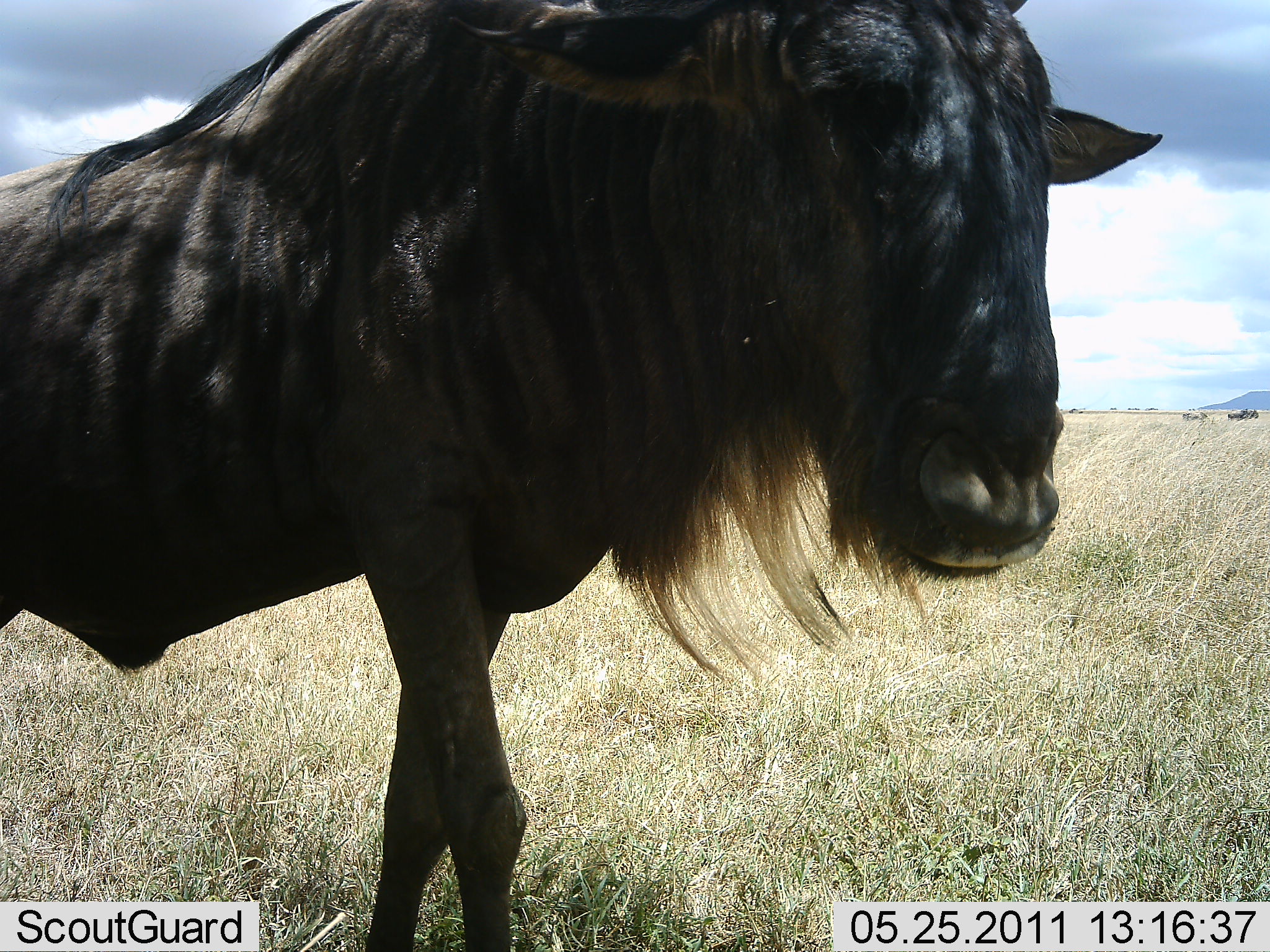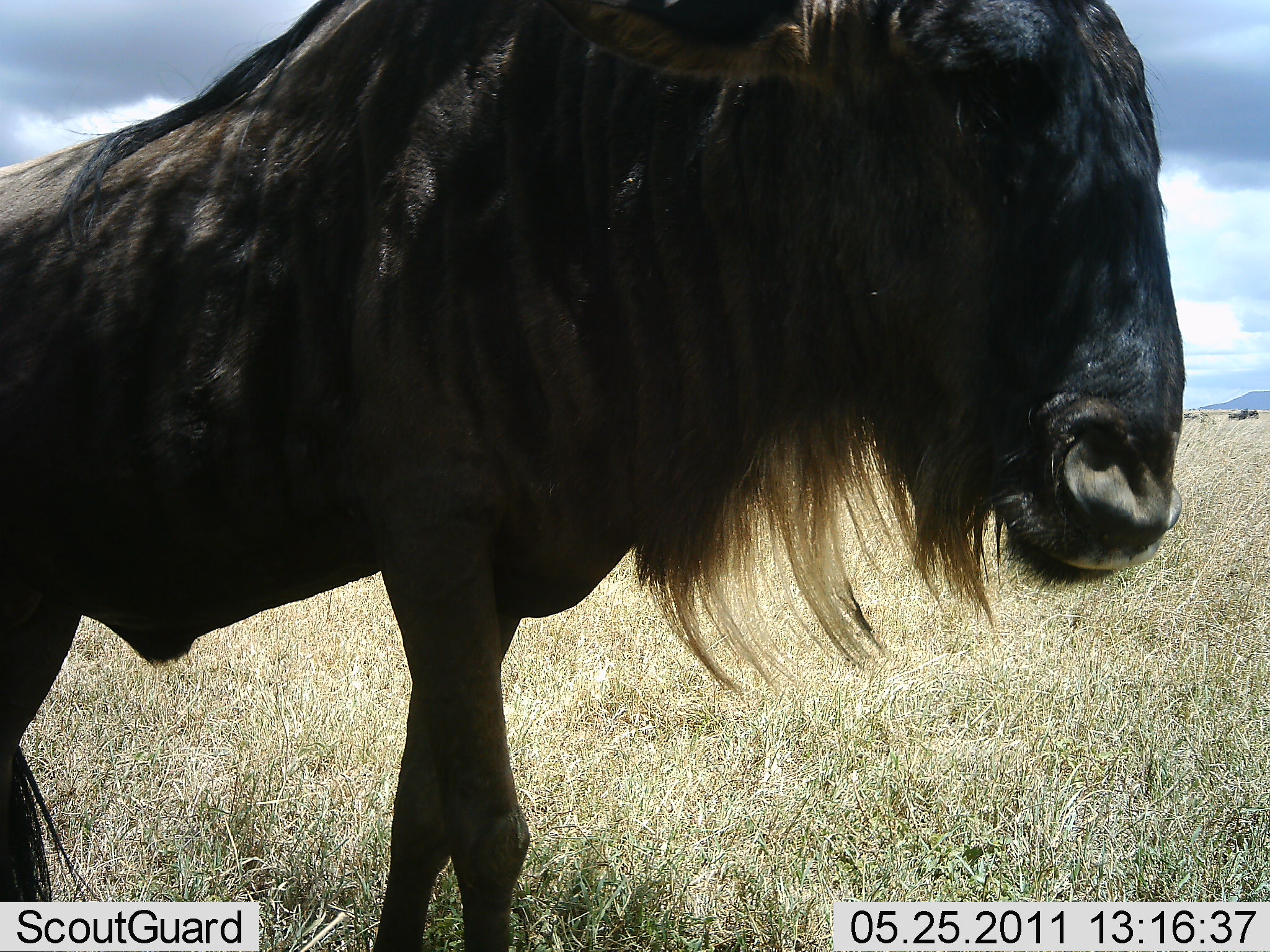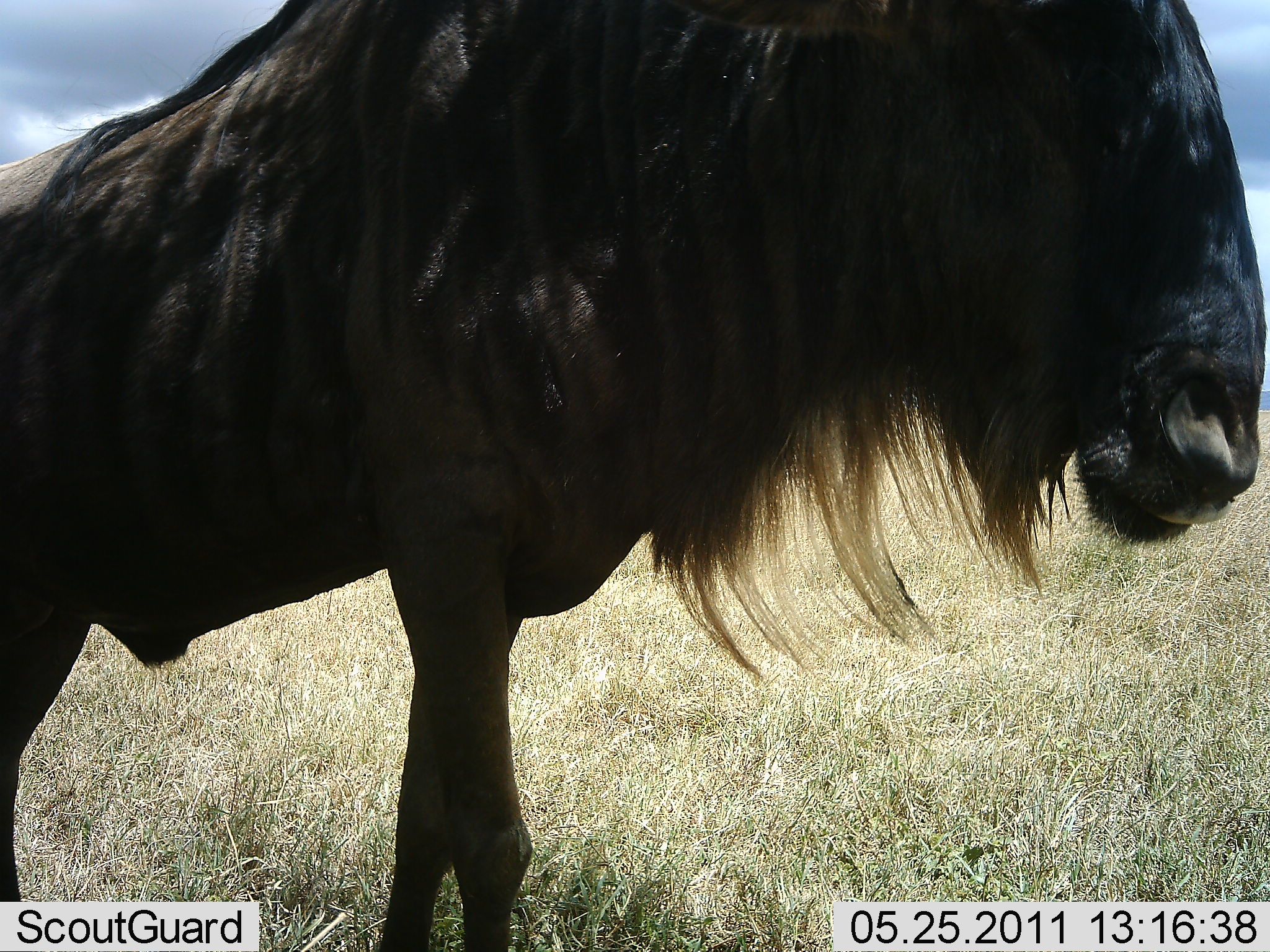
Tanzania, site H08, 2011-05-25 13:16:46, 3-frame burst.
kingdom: Animalia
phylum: Chordata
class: Mammalia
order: Artiodactyla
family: Bovidae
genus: Connochaetes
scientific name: Connochaetes taurinus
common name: blue wildebeest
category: wildebeest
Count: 1.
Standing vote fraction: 36%.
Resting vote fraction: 0%.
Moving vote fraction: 64%.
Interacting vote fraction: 0%.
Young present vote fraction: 0%.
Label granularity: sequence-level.